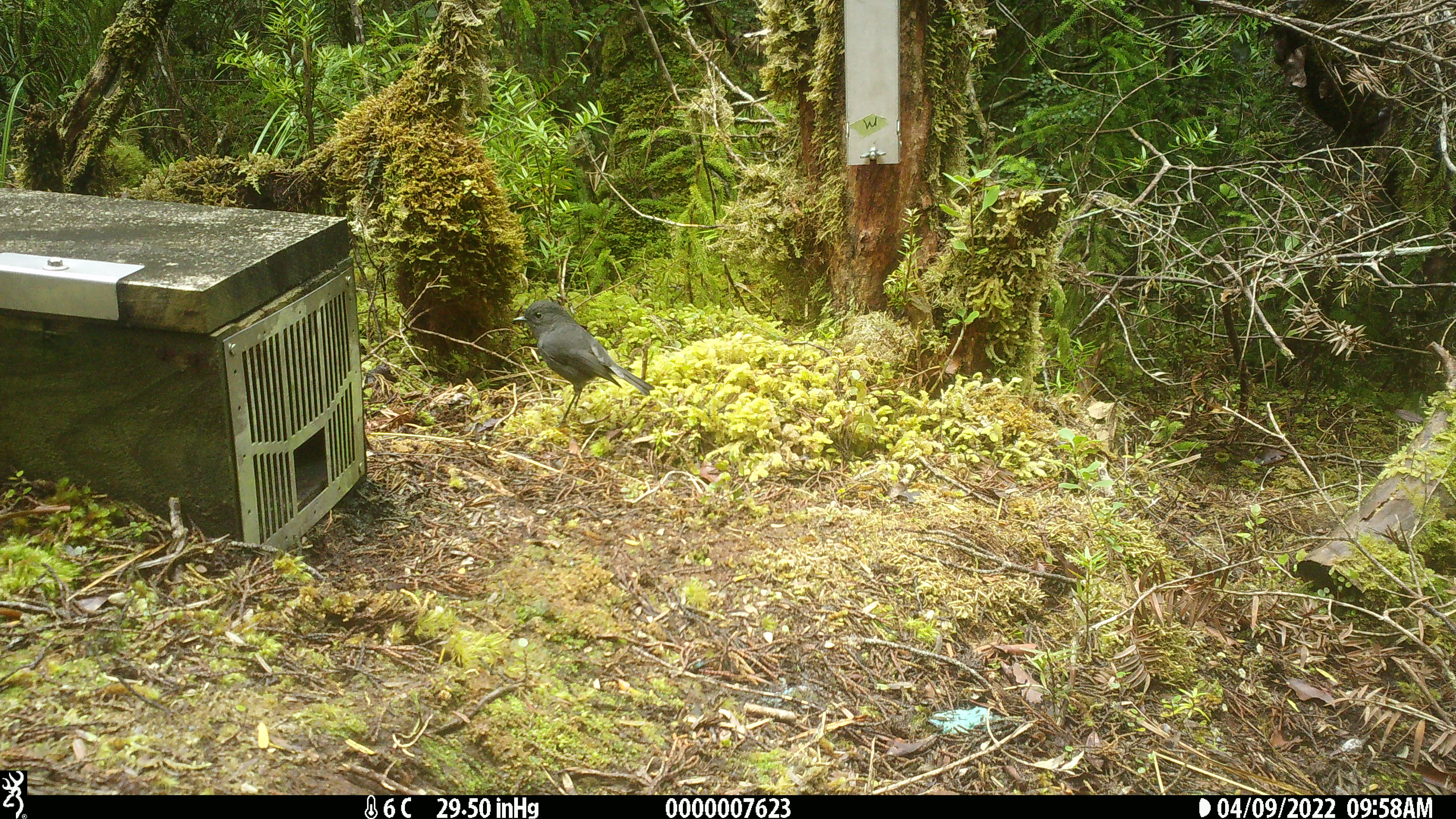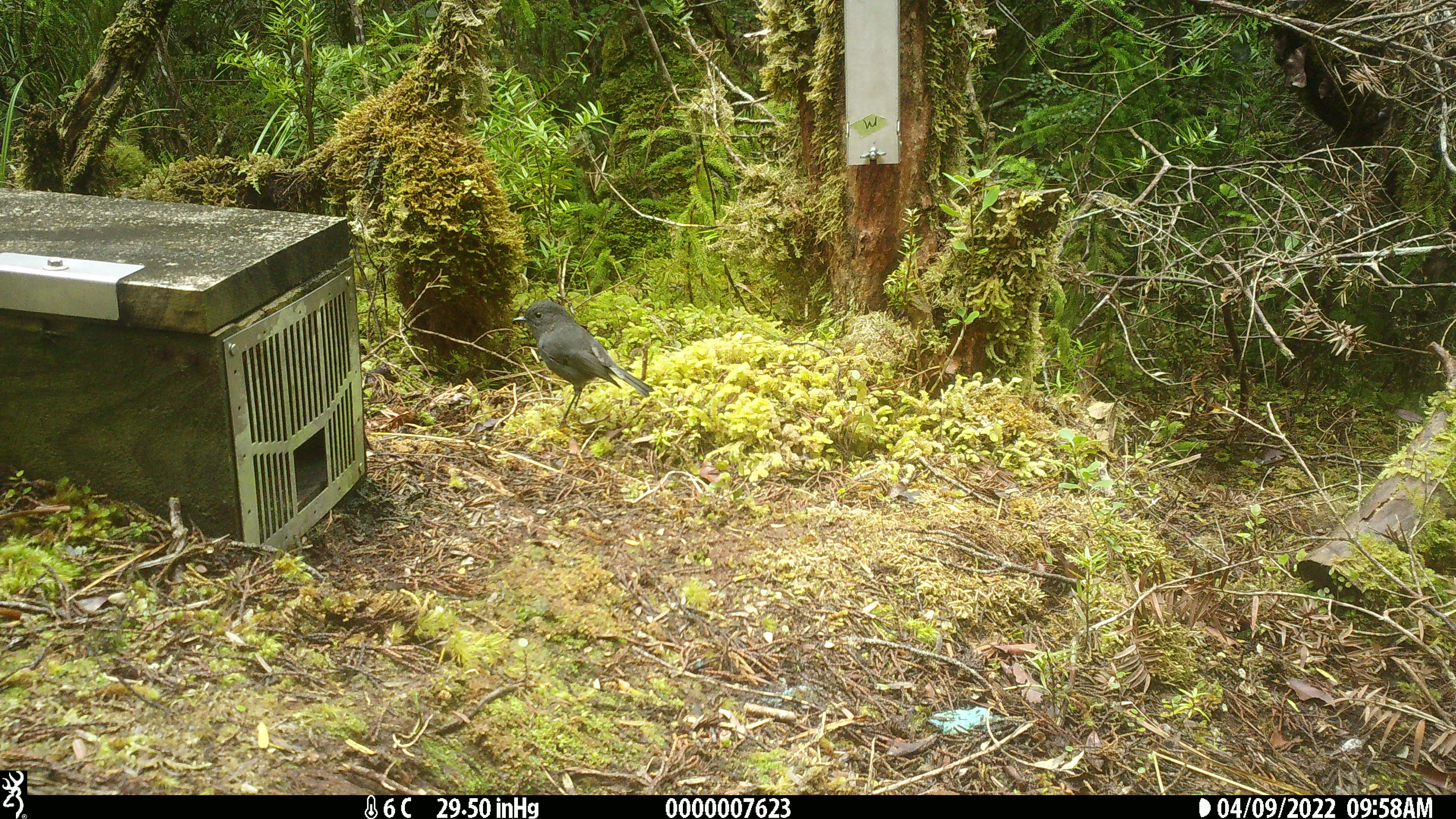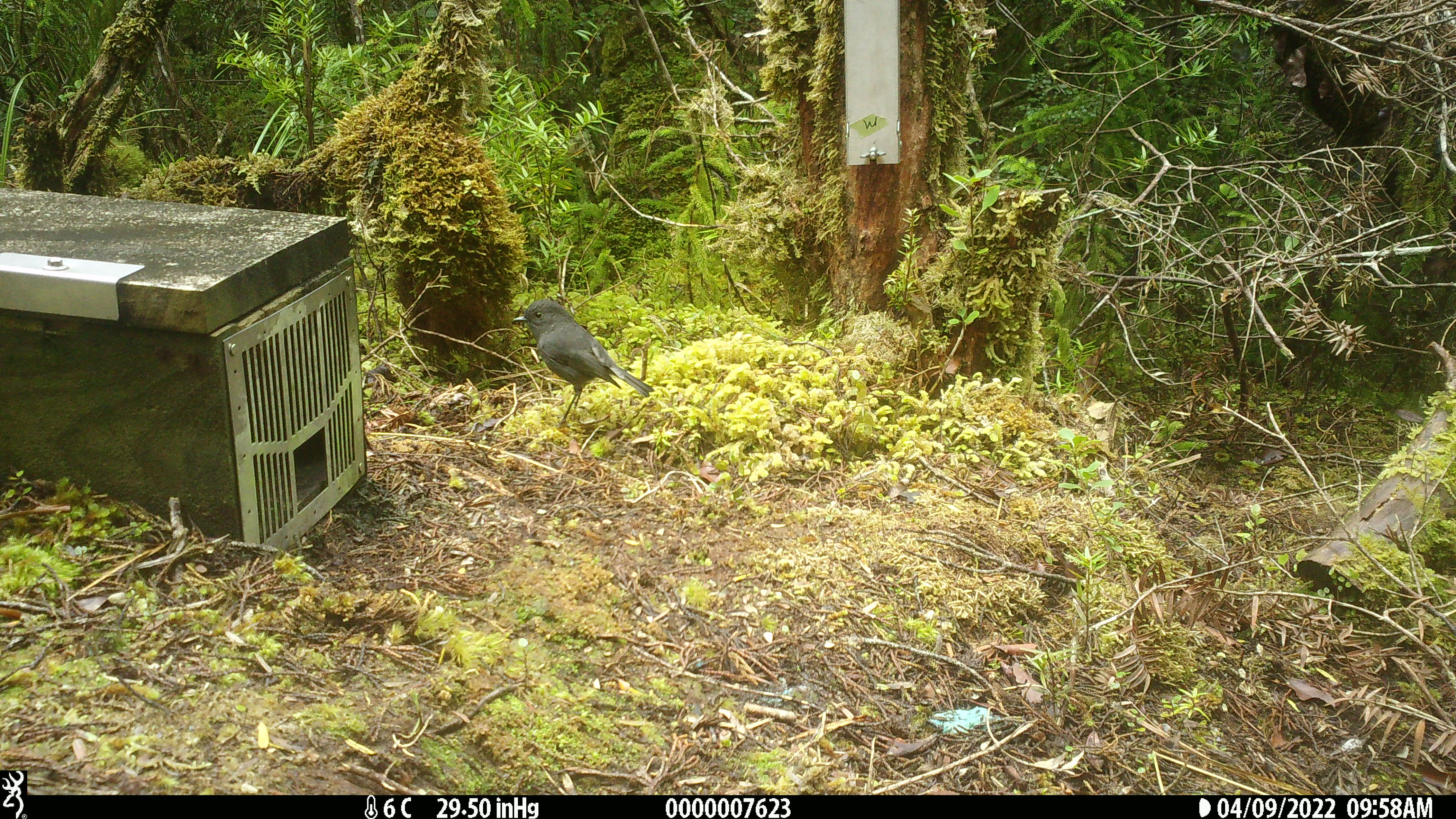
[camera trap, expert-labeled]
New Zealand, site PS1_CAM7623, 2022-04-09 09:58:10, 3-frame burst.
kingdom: Animalia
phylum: Chordata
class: Aves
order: Passeriformes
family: Petroicidae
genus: Petroica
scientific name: Petroica australis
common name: new zealand robin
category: robin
Robin (new zealand robin) (Petroica australis).